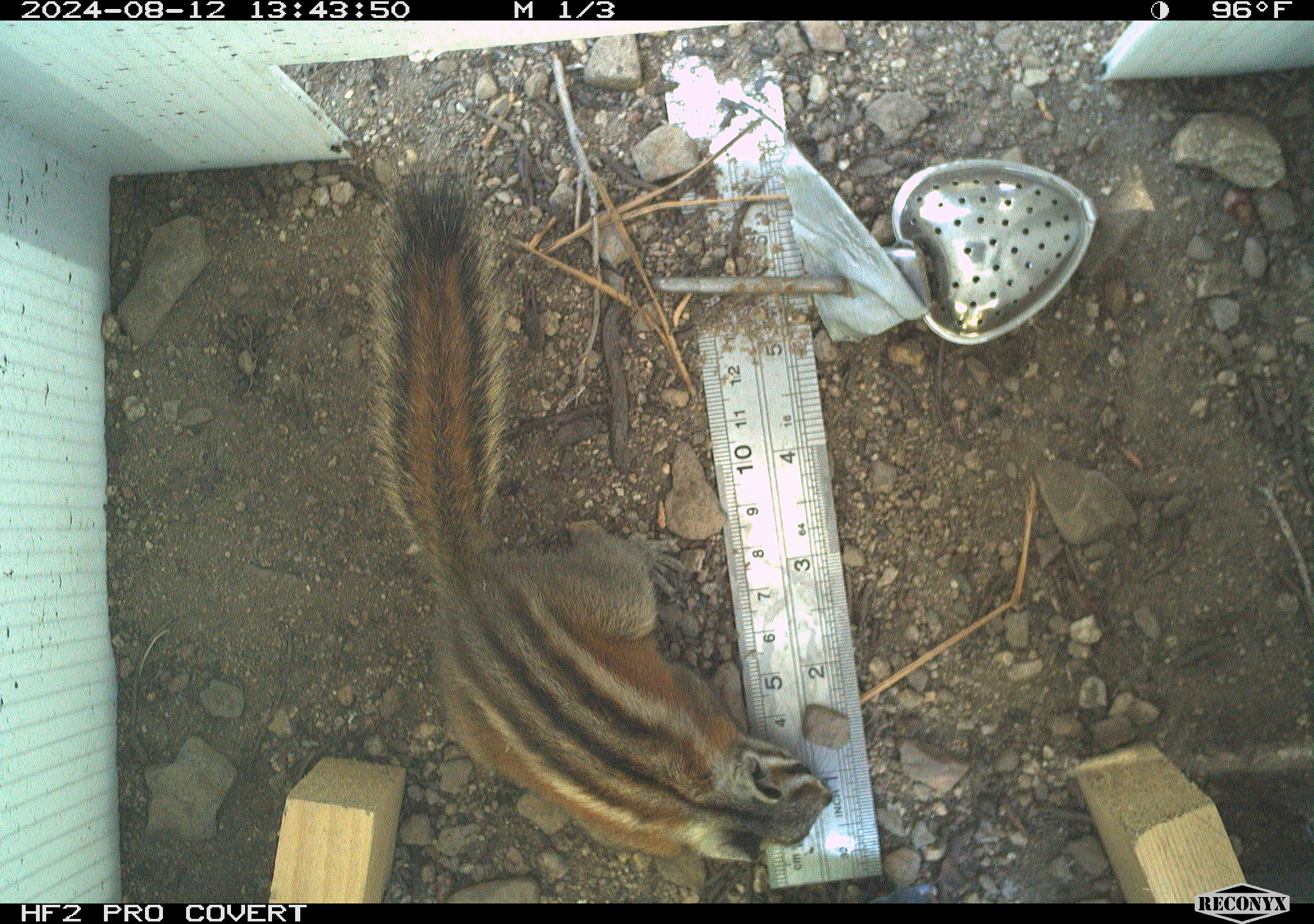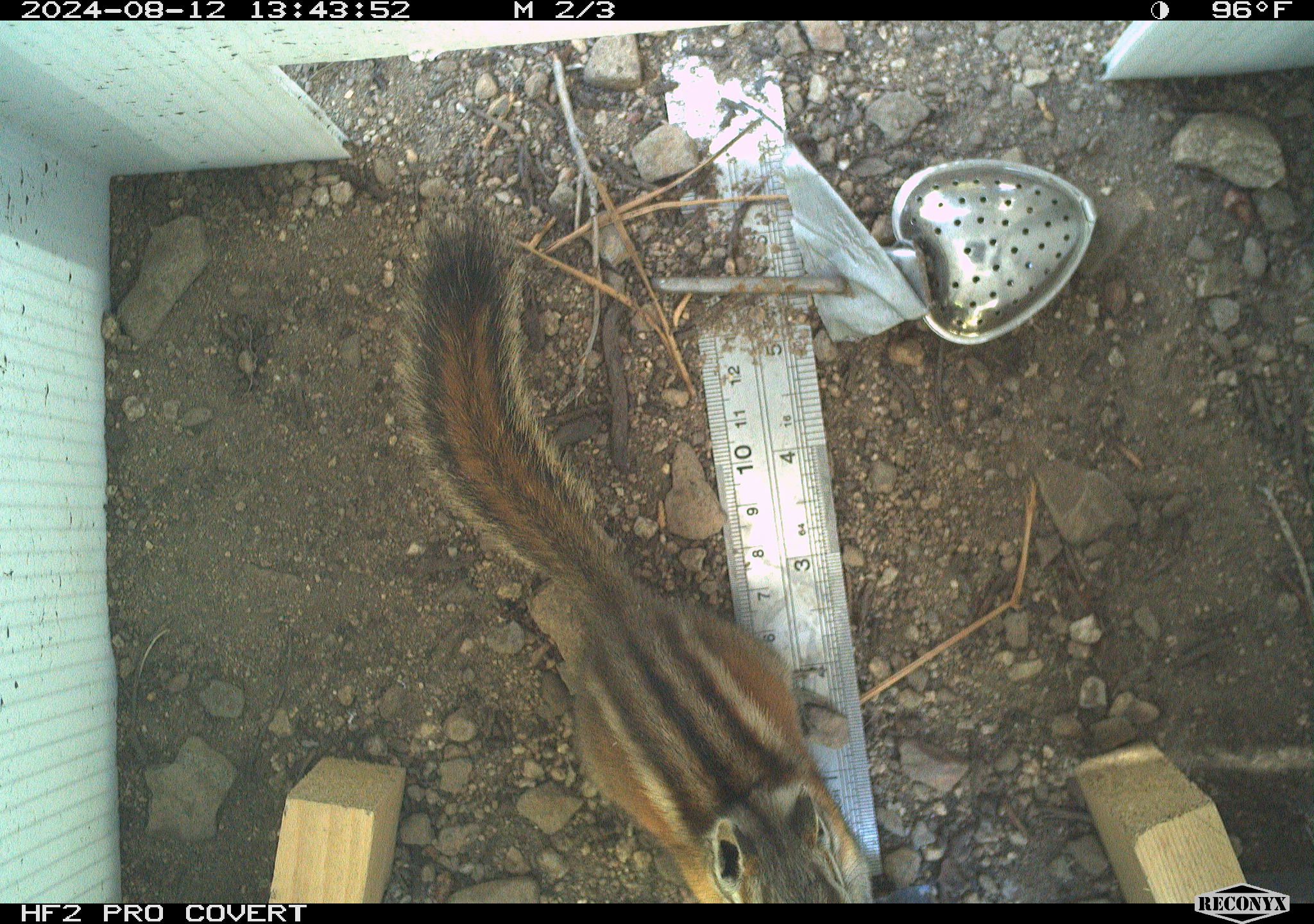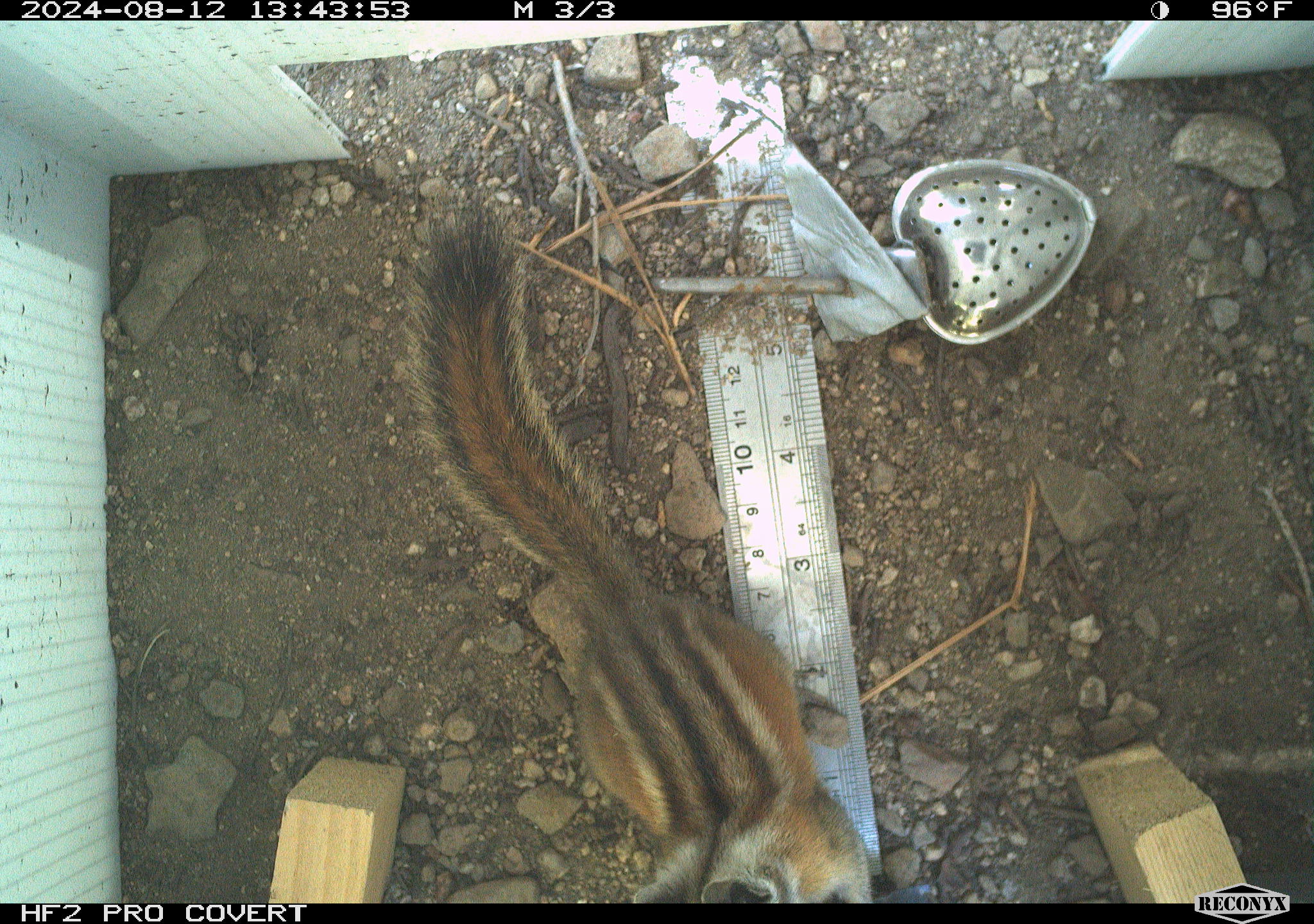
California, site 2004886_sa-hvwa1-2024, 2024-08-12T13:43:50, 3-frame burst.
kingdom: Animalia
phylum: Chordata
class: Mammalia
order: Rodentia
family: Sciuridae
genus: Neotamias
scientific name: Neotamias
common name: western chipmunks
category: neotamias species